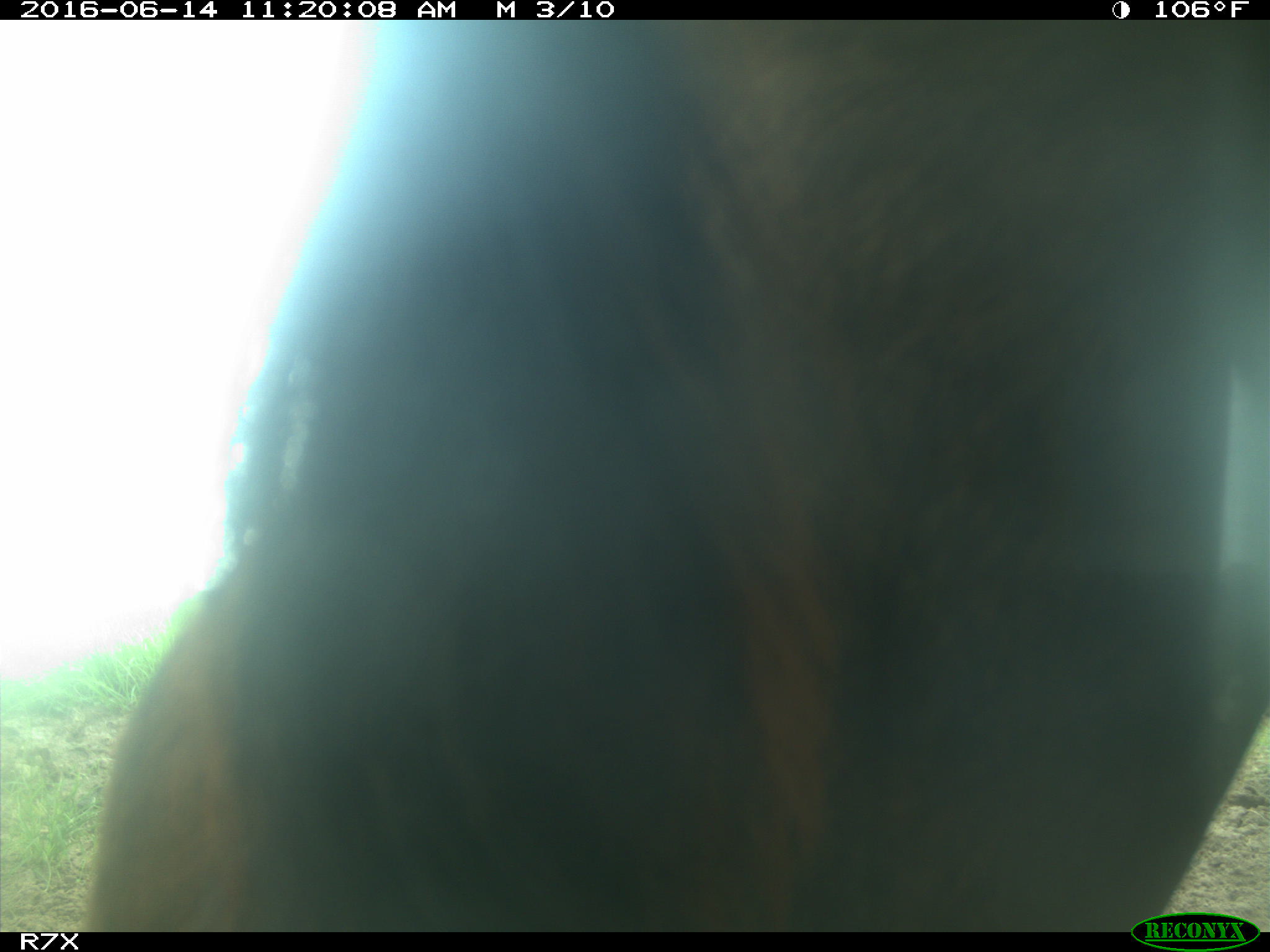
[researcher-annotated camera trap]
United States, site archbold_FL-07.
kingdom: Animalia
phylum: Chordata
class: Mammalia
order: Artiodactyla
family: Bovidae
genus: Bos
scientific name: Bos taurus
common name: domestic cow